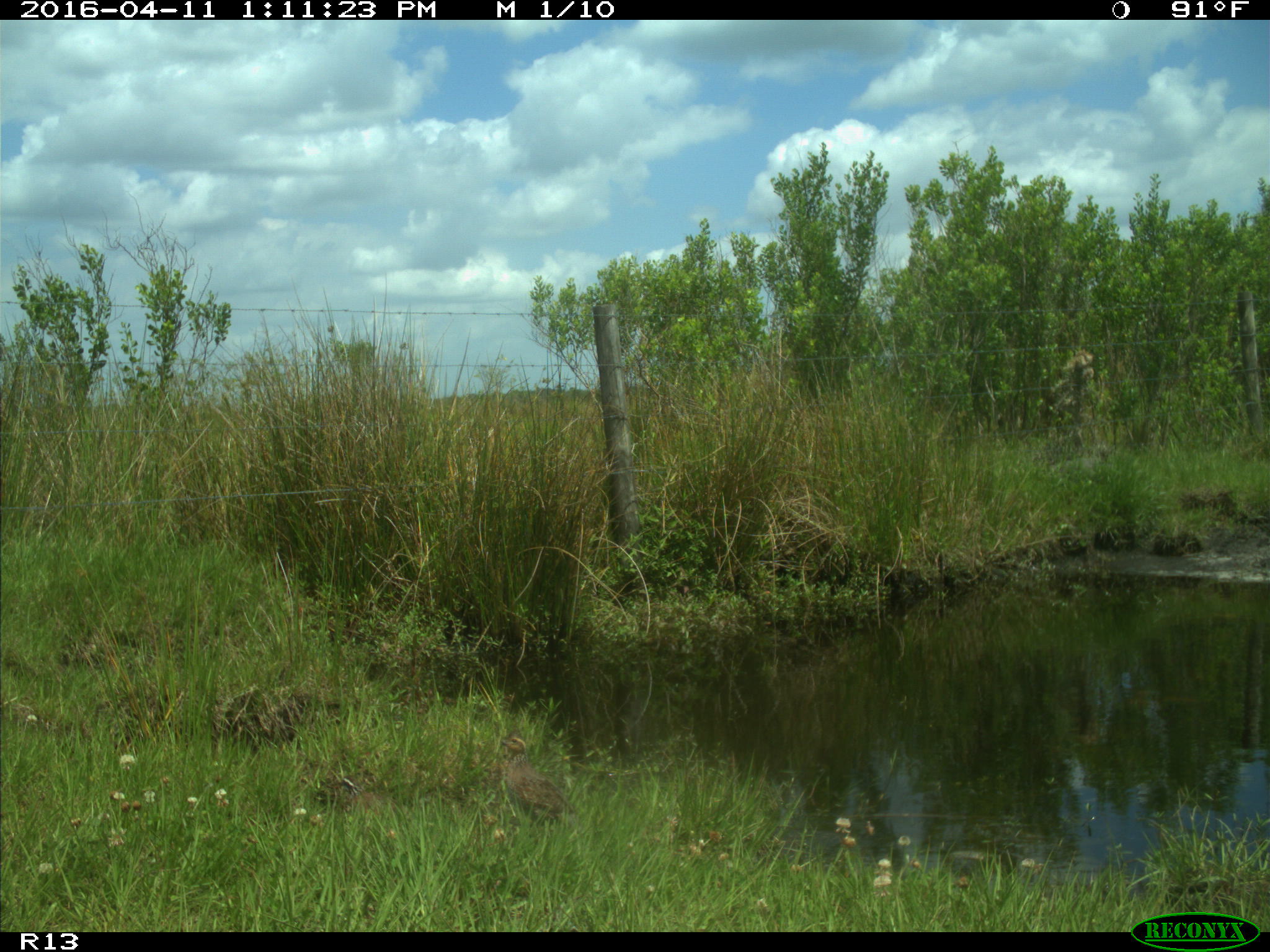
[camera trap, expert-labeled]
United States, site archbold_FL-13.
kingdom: Animalia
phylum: Chordata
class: Aves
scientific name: Aves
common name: birds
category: unidentified bird